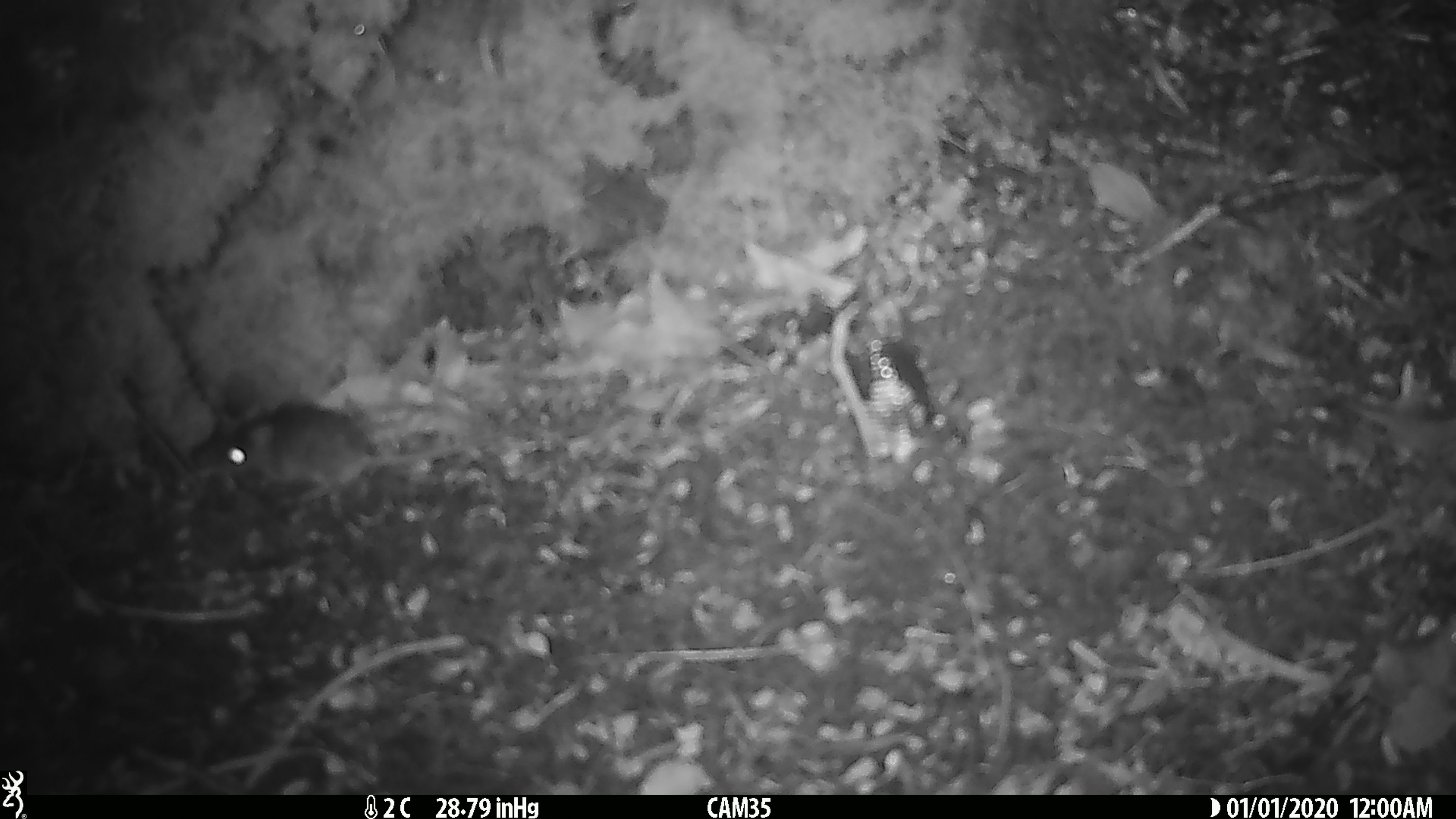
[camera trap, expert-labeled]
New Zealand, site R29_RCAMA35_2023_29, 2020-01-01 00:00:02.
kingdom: Animalia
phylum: Chordata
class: Mammalia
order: Rodentia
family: Muridae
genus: Mus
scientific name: Mus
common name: mouse